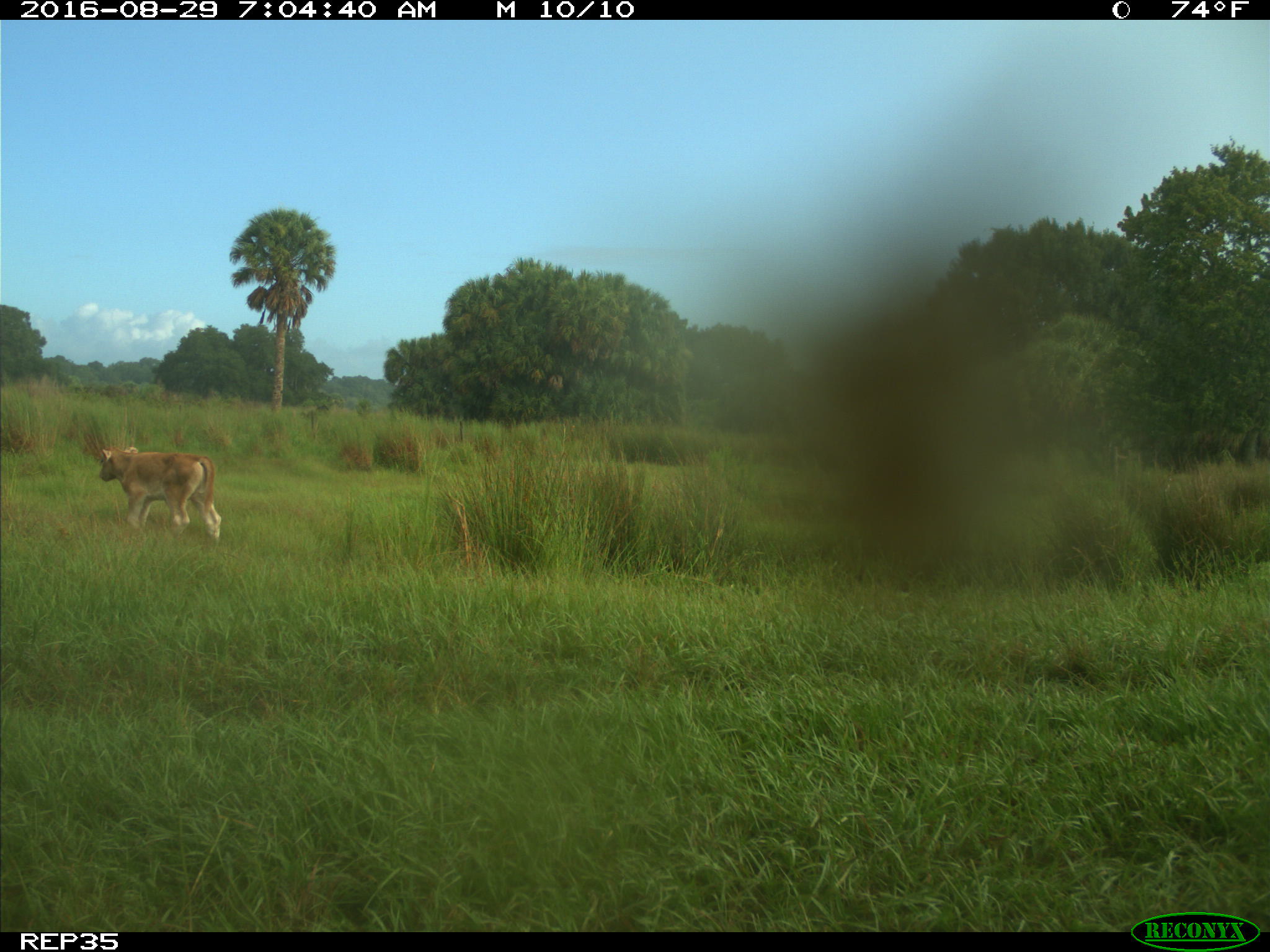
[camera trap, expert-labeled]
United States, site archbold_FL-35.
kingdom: Animalia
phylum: Chordata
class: Mammalia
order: Artiodactyla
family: Bovidae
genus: Bos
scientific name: Bos taurus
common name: domestic cow